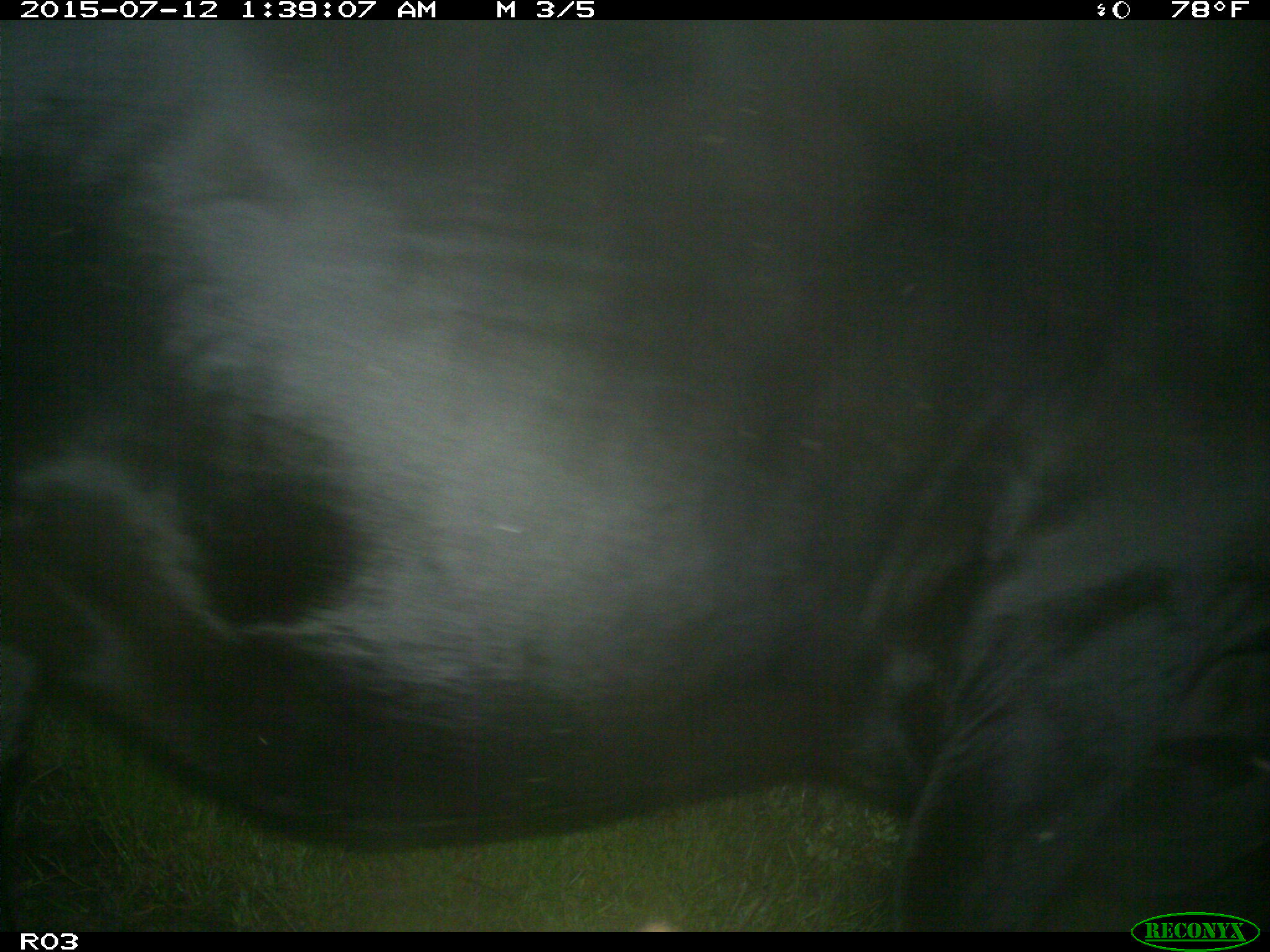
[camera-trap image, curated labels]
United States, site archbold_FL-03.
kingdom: Animalia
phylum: Chordata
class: Mammalia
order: Artiodactyla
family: Bovidae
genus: Bos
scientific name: Bos taurus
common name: domestic cow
Bos taurus (domestic cow).